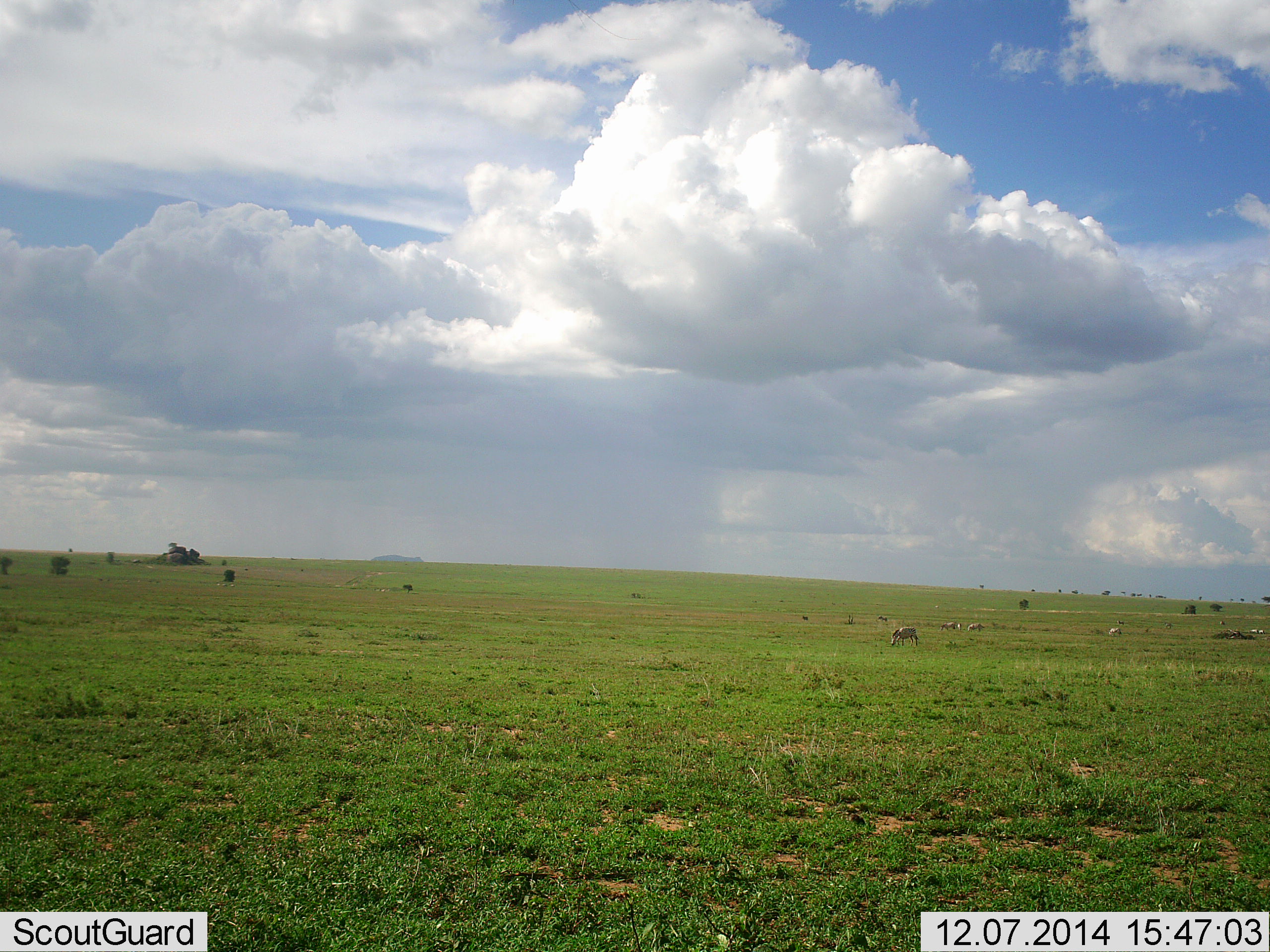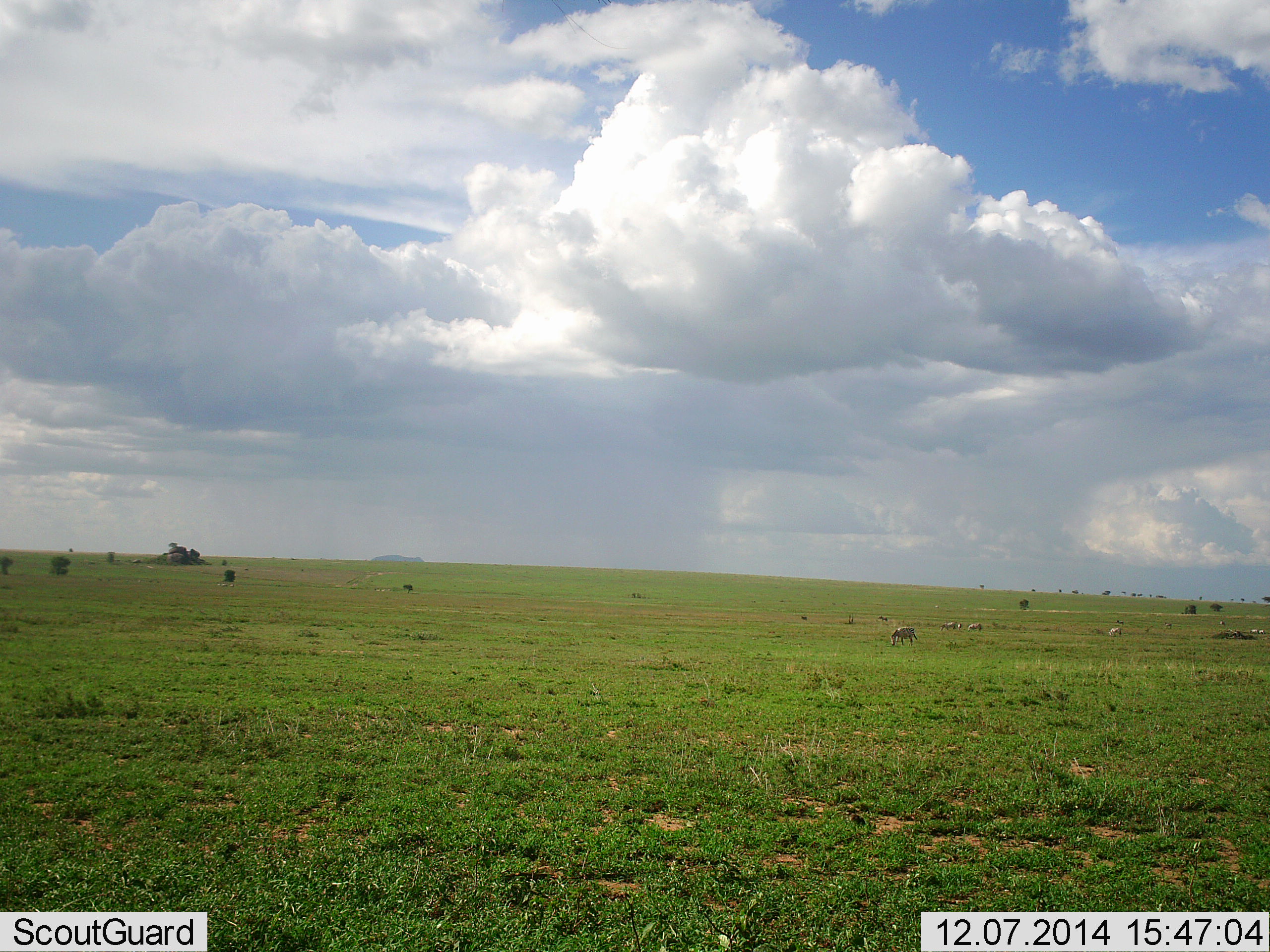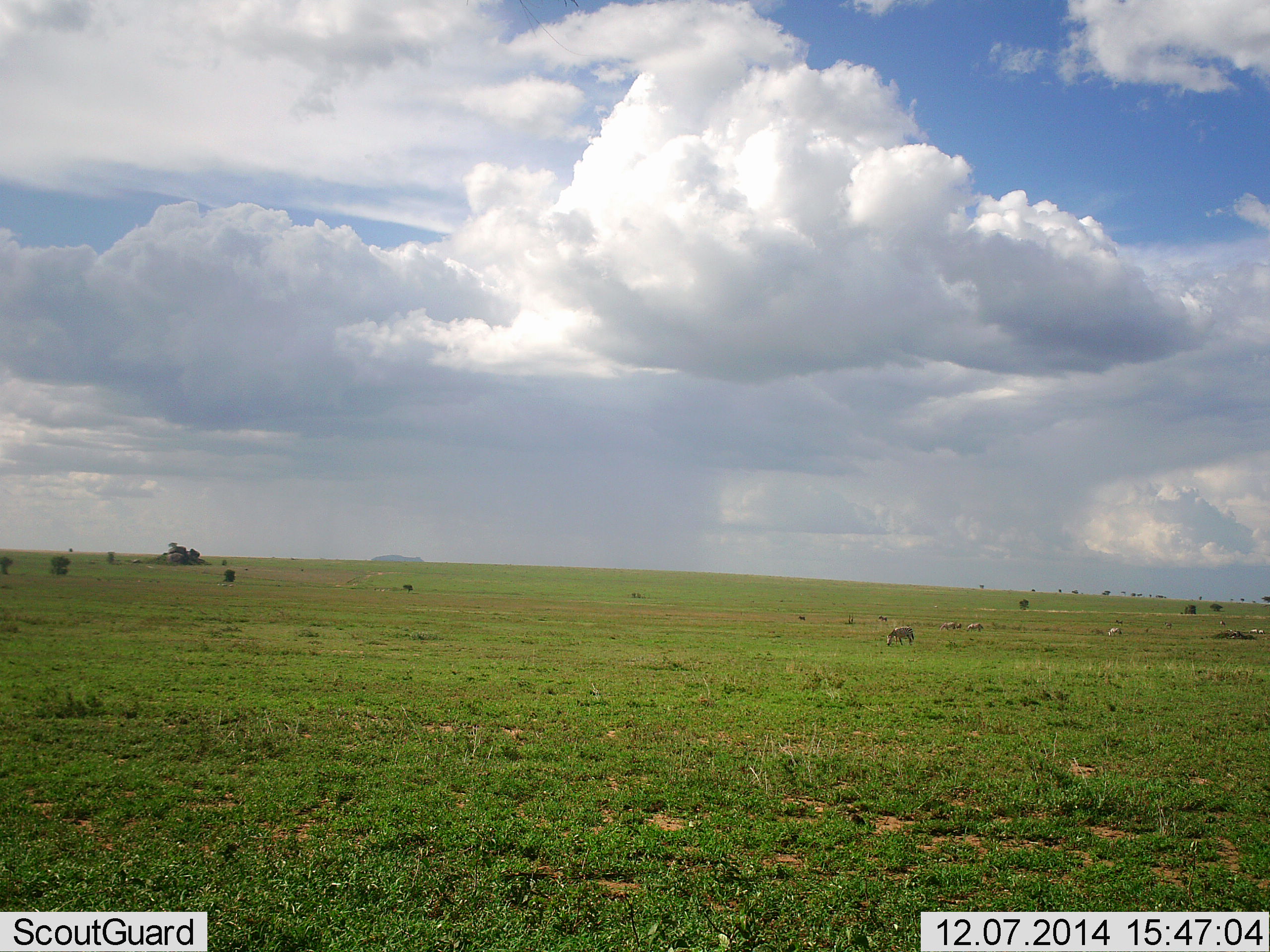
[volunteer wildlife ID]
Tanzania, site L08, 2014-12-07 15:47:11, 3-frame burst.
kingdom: Animalia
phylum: Chordata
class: Mammalia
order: Perissodactyla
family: Equidae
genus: Equus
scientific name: Equus quagga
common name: plains zebra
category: zebra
Zebra (plains zebra) (Equus quagga), count 4. Behavior (volunteer vote fractions): standing 11%, resting 0%, moving 11%, interacting 0%. Young present (vote fraction): 0%. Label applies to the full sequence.